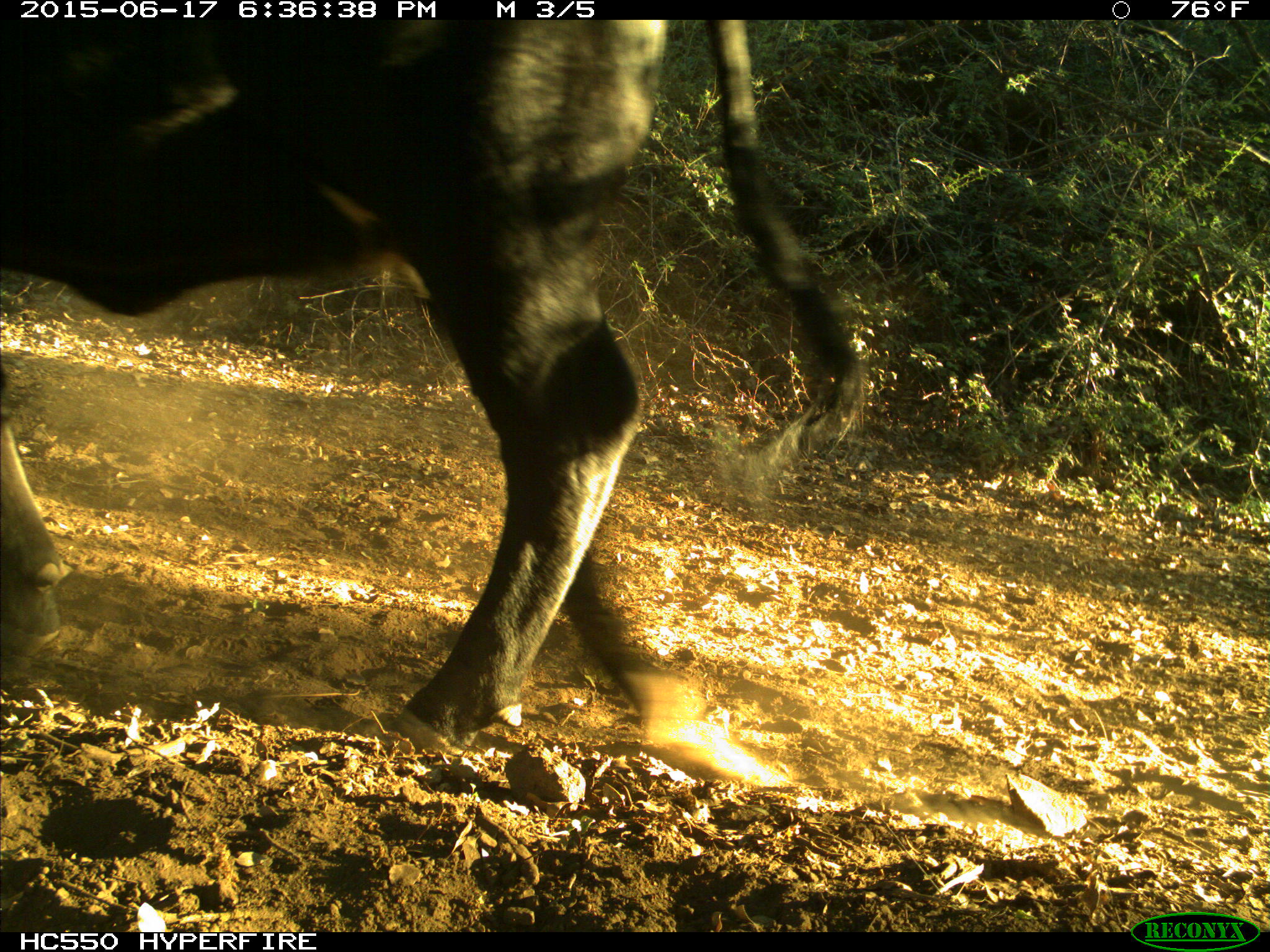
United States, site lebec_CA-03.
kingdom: Animalia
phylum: Chordata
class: Mammalia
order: Artiodactyla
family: Bovidae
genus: Bos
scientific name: Bos taurus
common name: domestic cow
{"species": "Bos taurus (domestic cow)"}